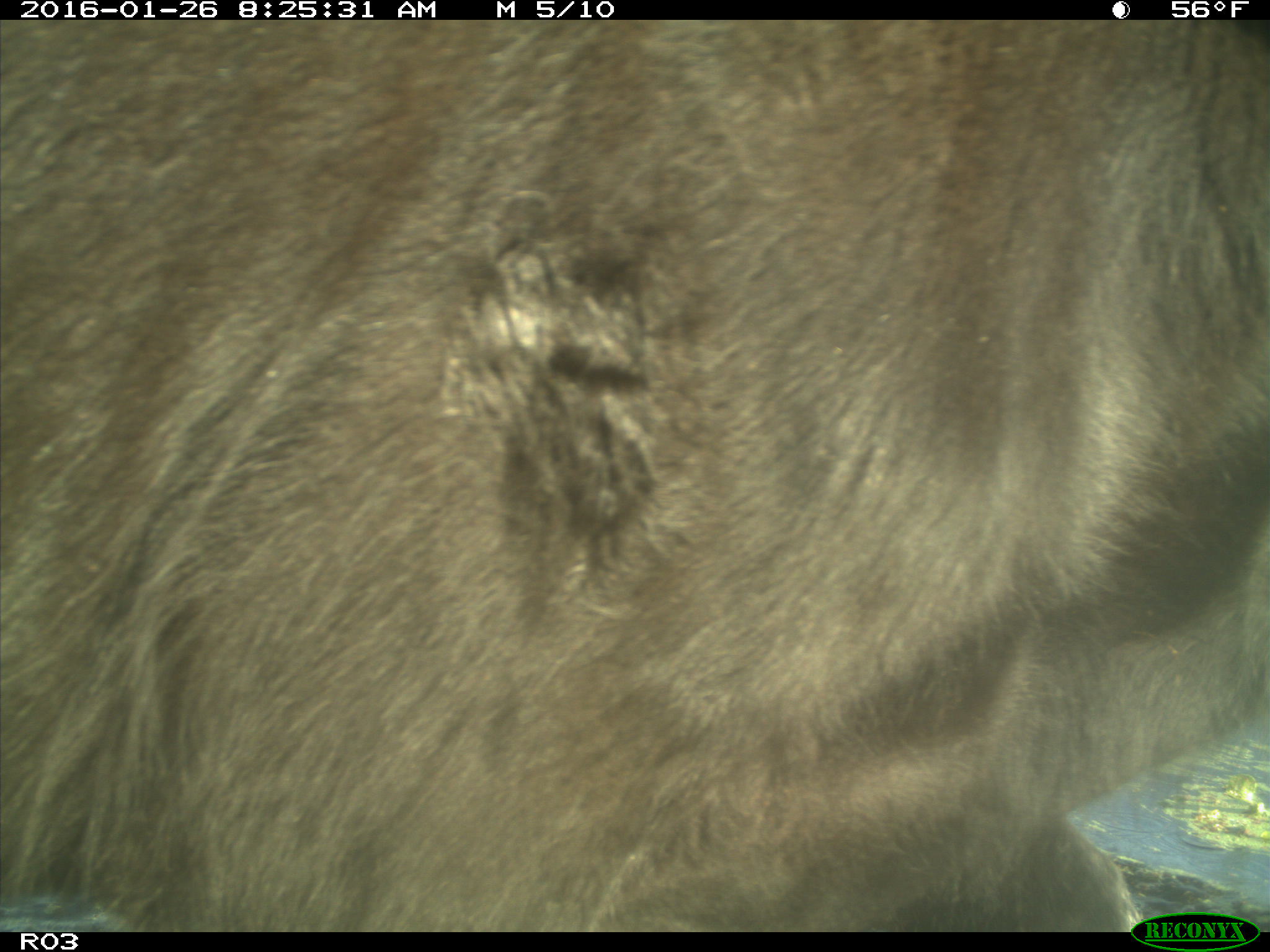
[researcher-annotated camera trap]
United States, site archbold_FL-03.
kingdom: Animalia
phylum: Chordata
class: Mammalia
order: Artiodactyla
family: Bovidae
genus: Bos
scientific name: Bos taurus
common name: domestic cow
Bos taurus (domestic cow).